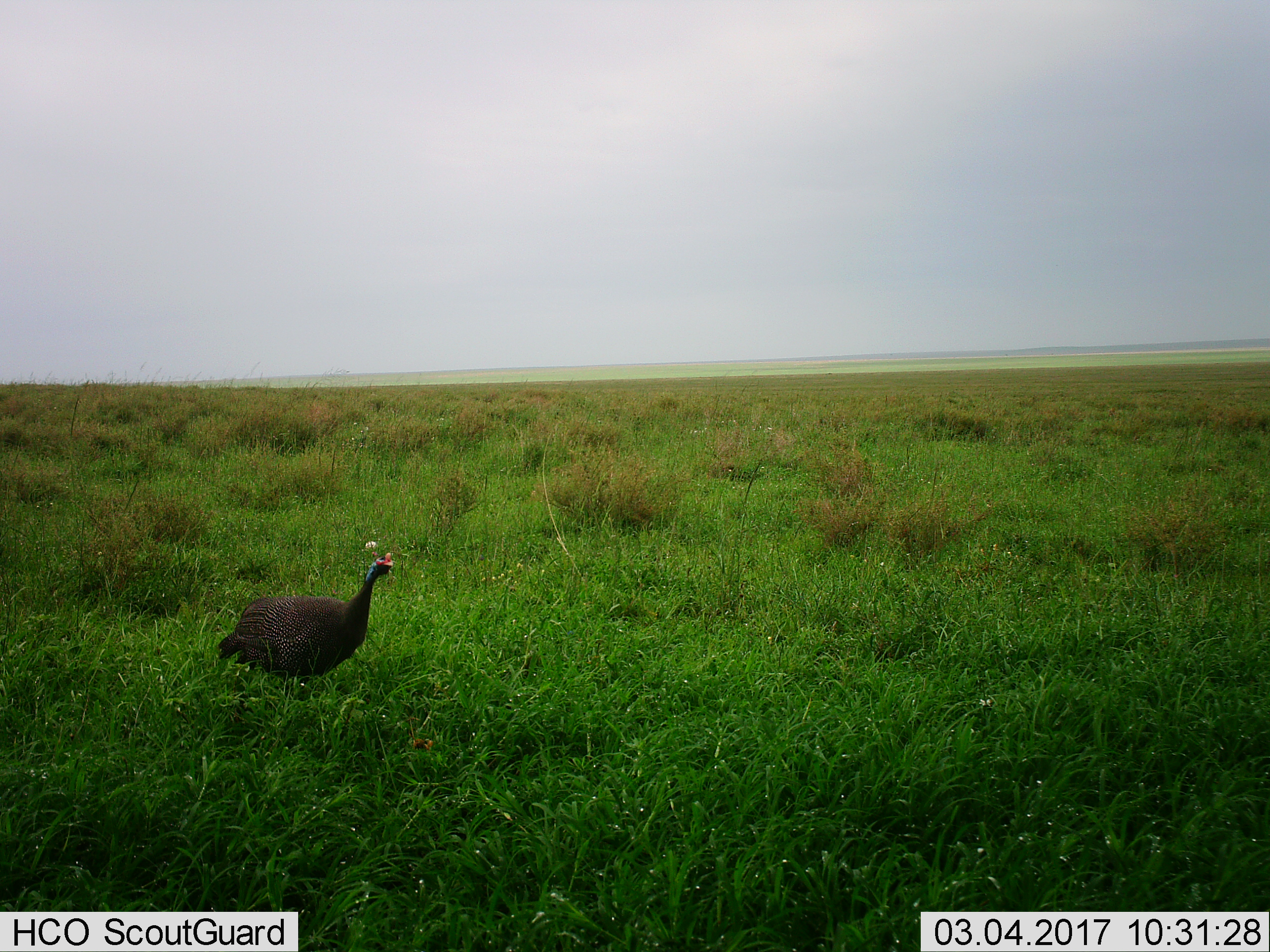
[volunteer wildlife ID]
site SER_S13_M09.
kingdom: Animalia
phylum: Chordata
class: Aves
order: Galliformes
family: Numididae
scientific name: Numididae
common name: guineafowl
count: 1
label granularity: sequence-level